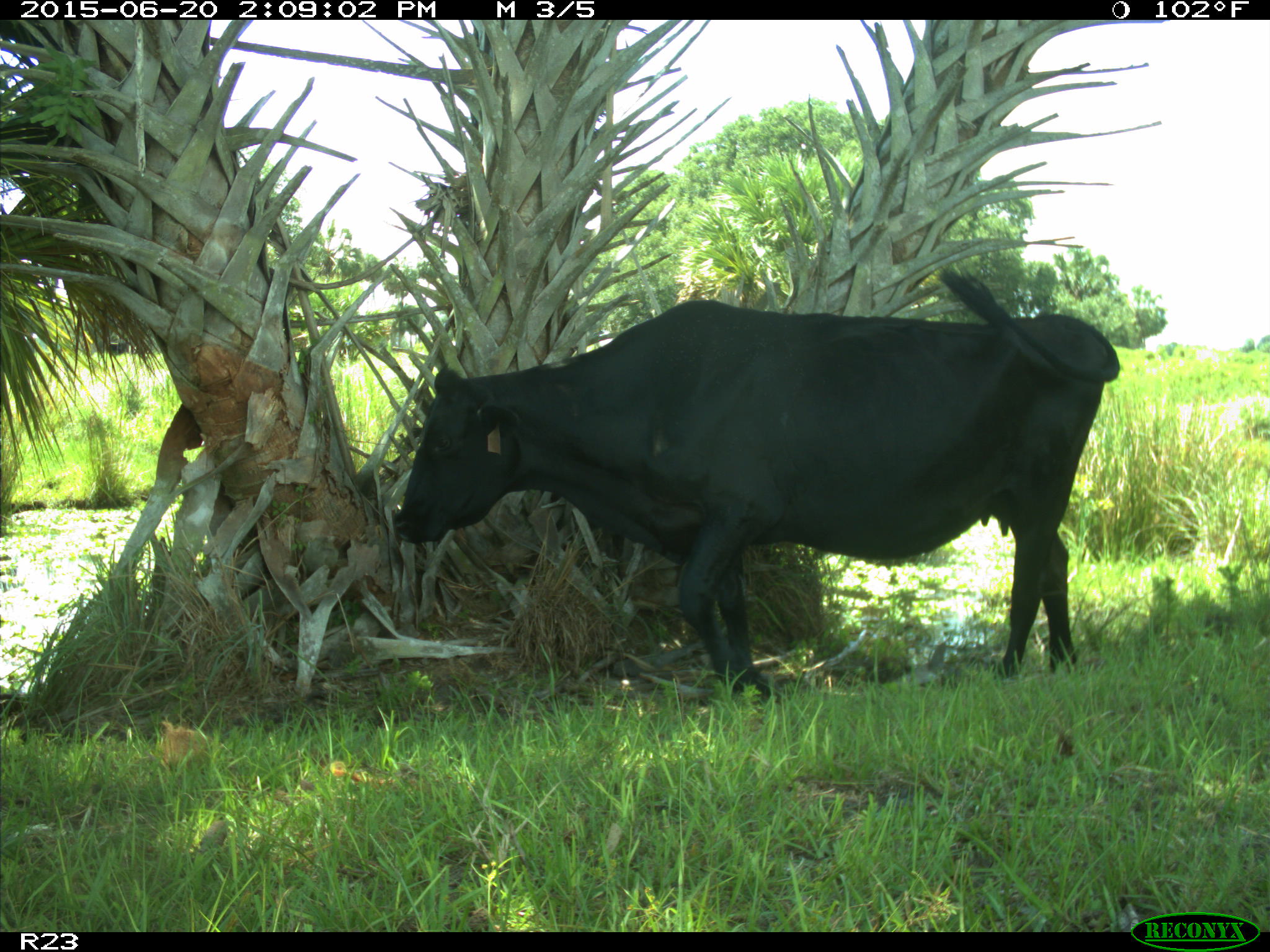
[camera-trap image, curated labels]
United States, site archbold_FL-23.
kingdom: Animalia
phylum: Chordata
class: Mammalia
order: Artiodactyla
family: Bovidae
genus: Bos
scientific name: Bos taurus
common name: domestic cow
Bos taurus (domestic cow).